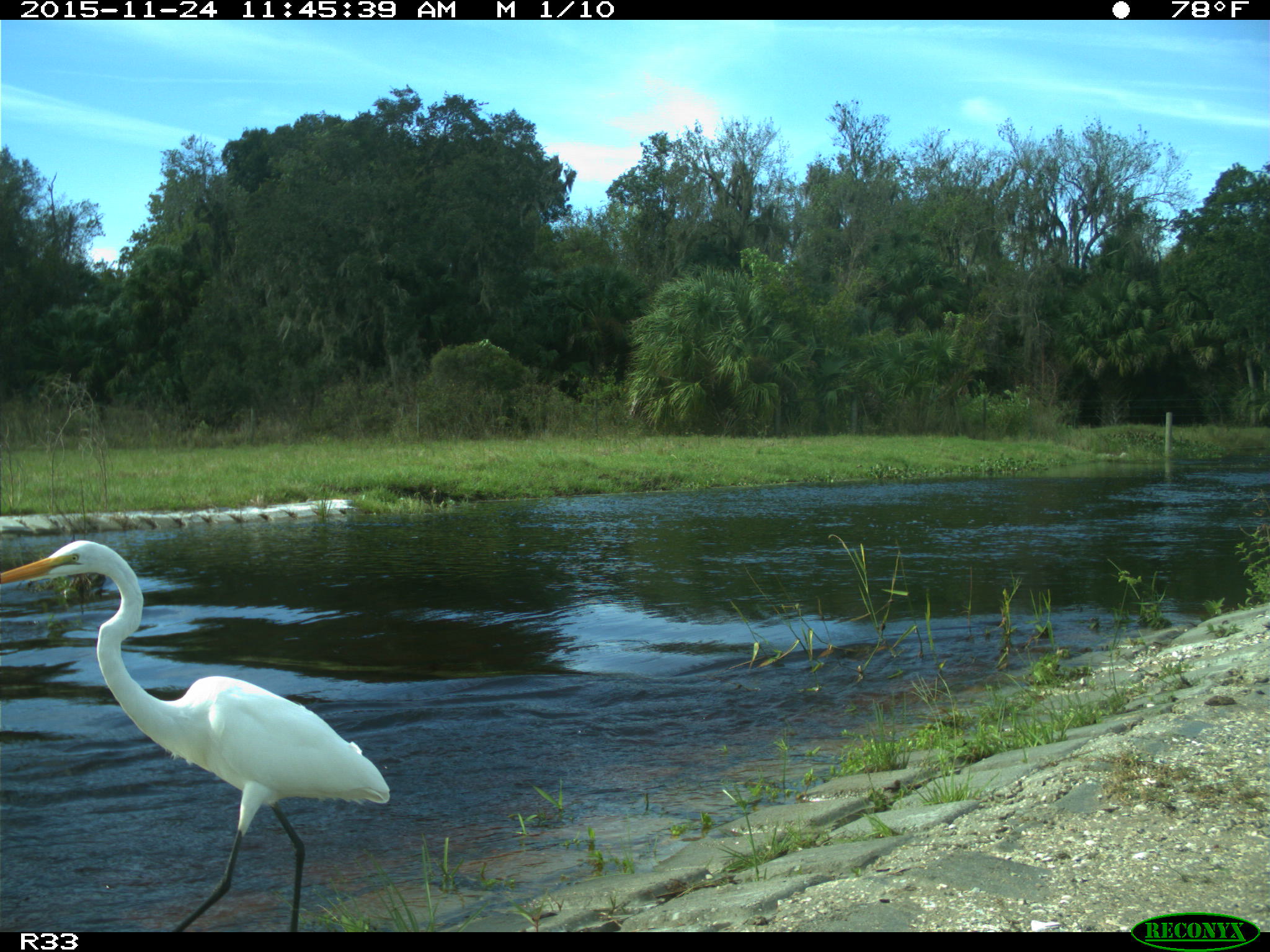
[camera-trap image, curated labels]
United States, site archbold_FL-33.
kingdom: Animalia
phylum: Chordata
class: Aves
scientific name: Aves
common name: birds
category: unidentified bird